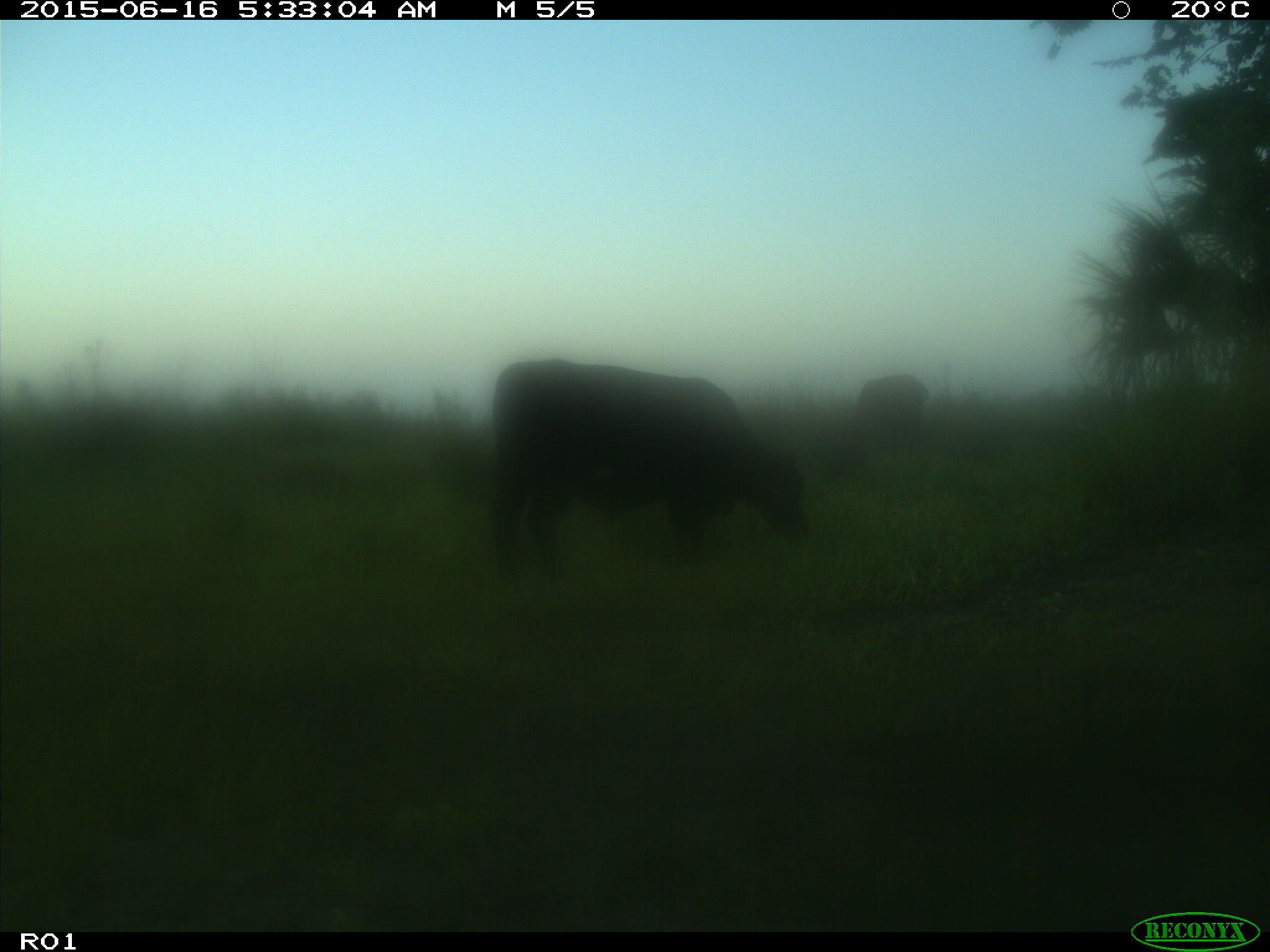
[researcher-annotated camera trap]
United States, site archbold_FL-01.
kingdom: Animalia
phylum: Chordata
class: Mammalia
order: Artiodactyla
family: Bovidae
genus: Bos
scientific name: Bos taurus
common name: domestic cow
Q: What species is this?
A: Bos taurus (domestic cow).